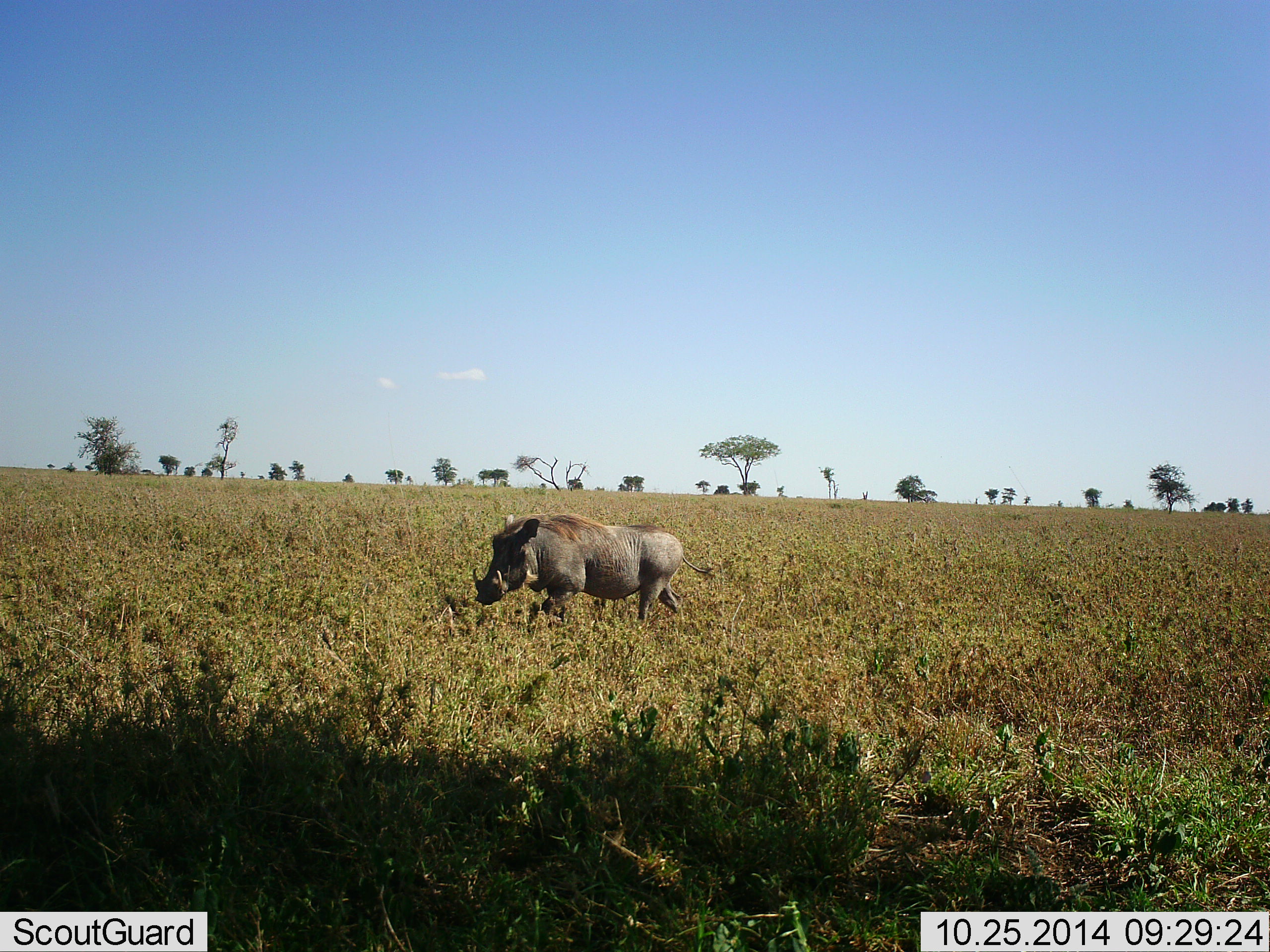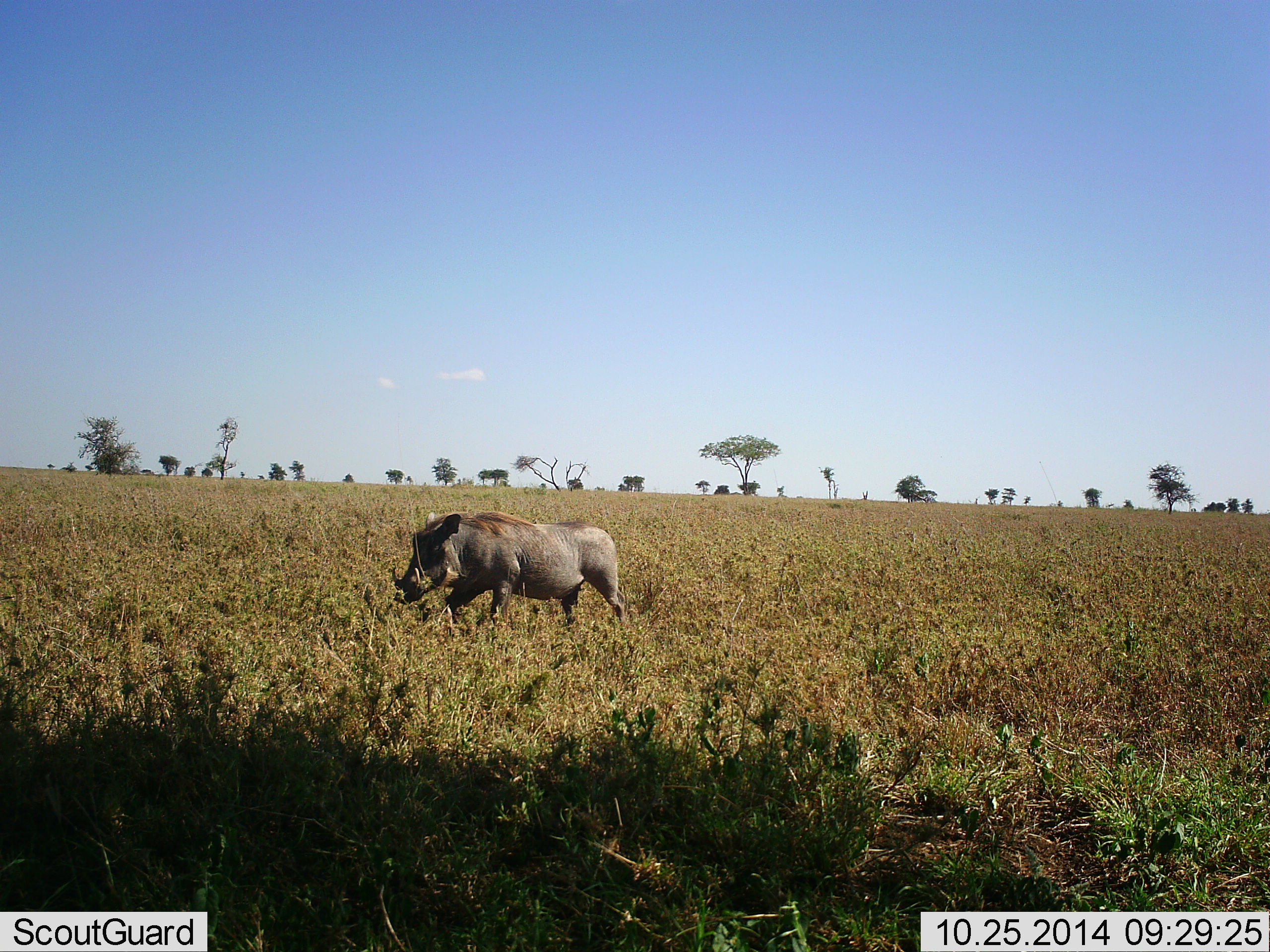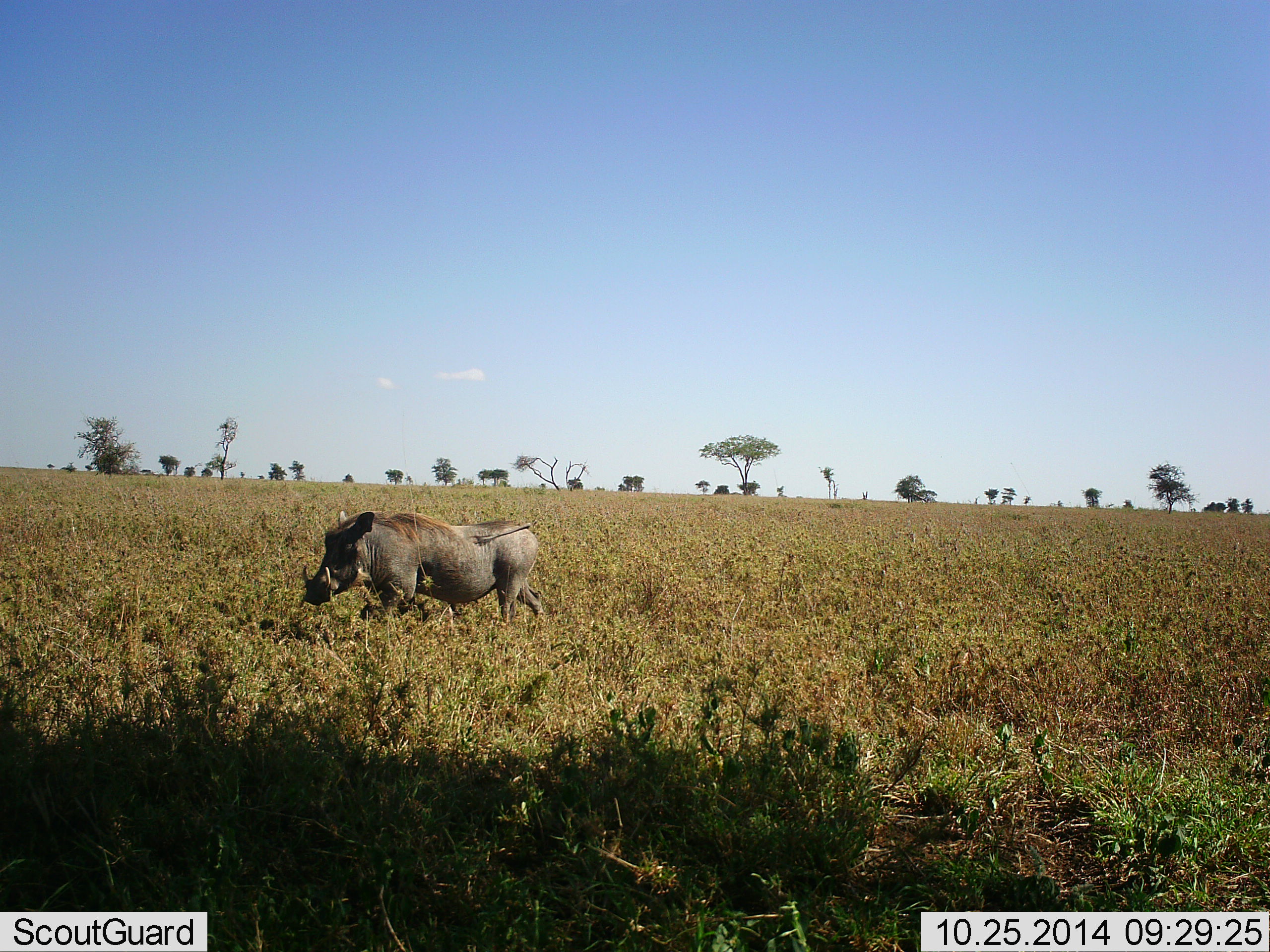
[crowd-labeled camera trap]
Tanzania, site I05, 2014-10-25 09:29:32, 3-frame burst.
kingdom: Animalia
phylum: Chordata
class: Mammalia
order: Artiodactyla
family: Suidae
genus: Phacochoerus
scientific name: Phacochoerus africanus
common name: warthog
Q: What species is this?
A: Warthog (Phacochoerus africanus).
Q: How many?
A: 1.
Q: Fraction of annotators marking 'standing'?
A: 0%.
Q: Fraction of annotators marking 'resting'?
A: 0%.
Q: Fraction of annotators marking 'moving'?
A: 100%.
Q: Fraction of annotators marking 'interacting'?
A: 0%.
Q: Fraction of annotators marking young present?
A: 0%.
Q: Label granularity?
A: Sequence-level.